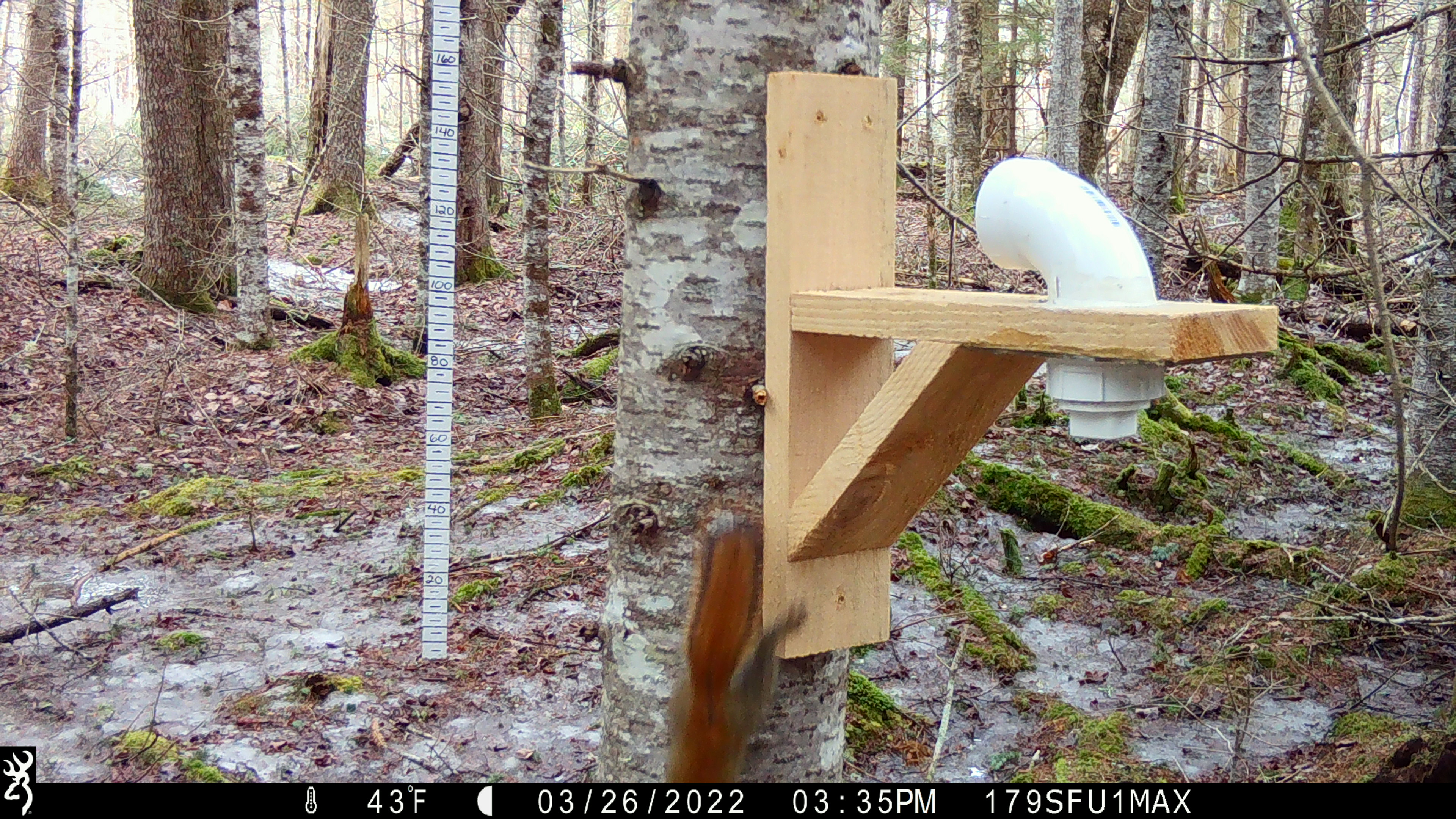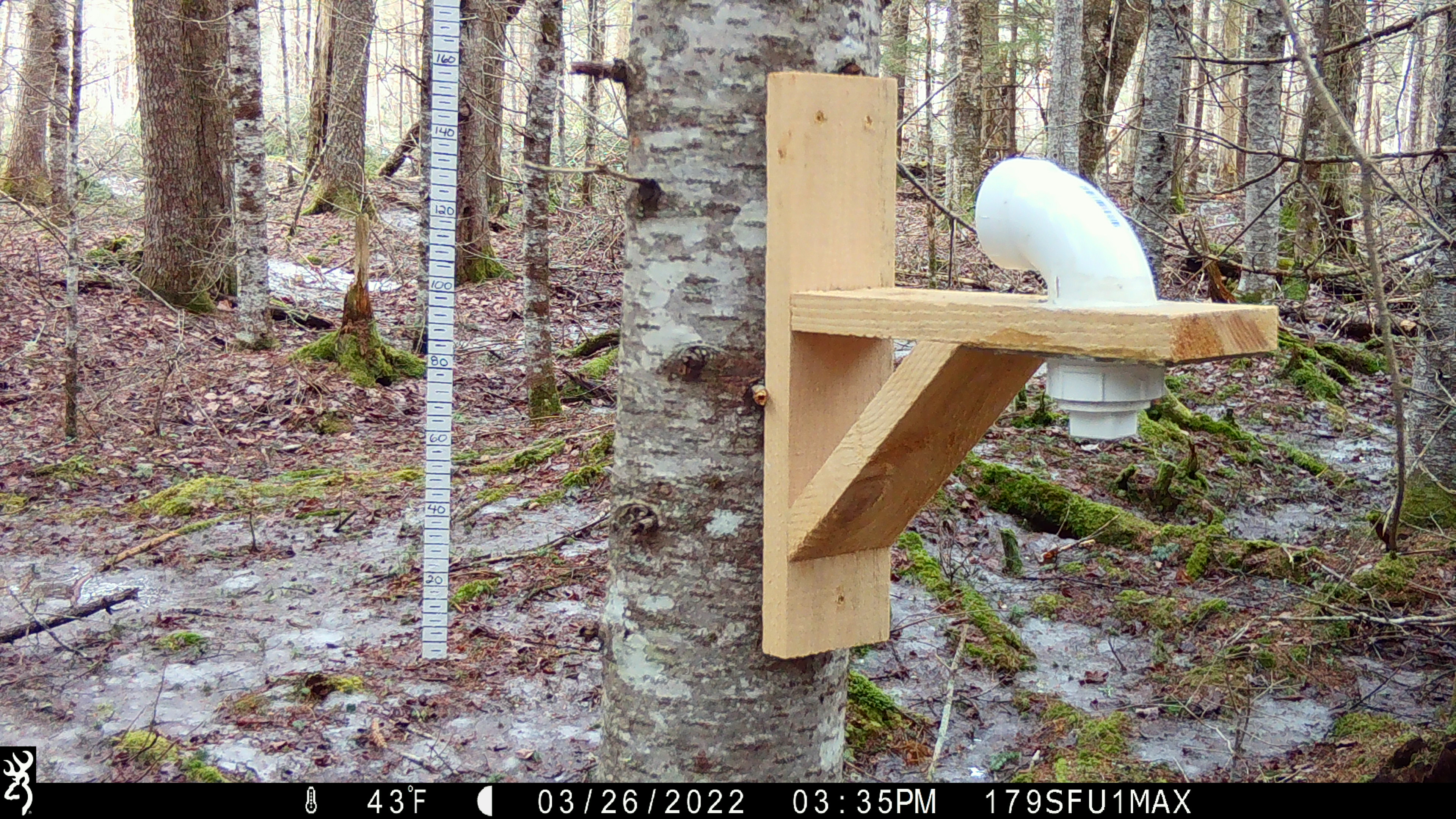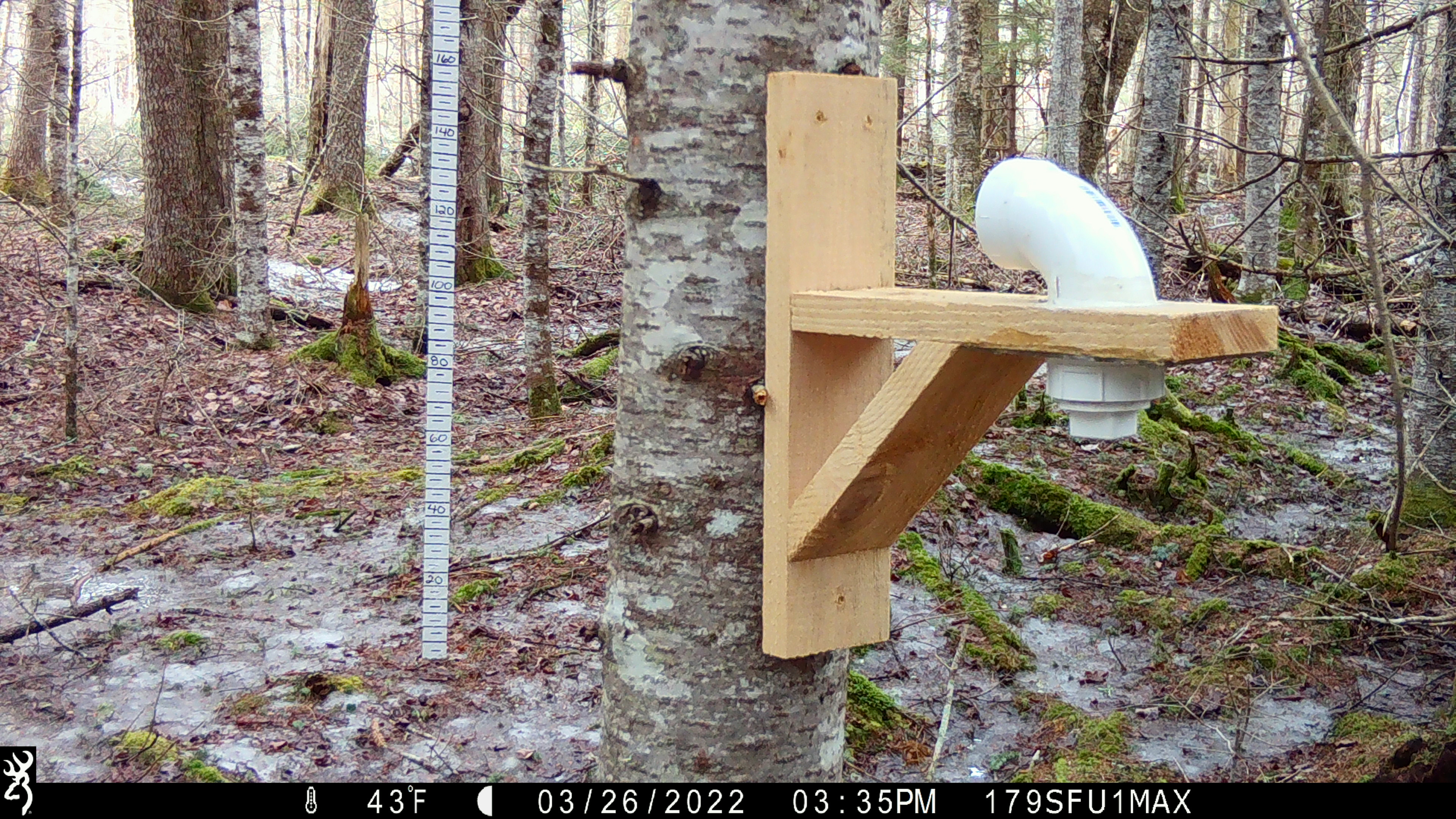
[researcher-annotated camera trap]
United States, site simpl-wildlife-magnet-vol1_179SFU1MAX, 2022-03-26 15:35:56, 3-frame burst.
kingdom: Animalia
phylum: Chordata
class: Mammalia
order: Rodentia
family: Sciuridae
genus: Tamiasciurus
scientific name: Tamiasciurus hudsonicus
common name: red squirrel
Red squirrel (Tamiasciurus hudsonicus).